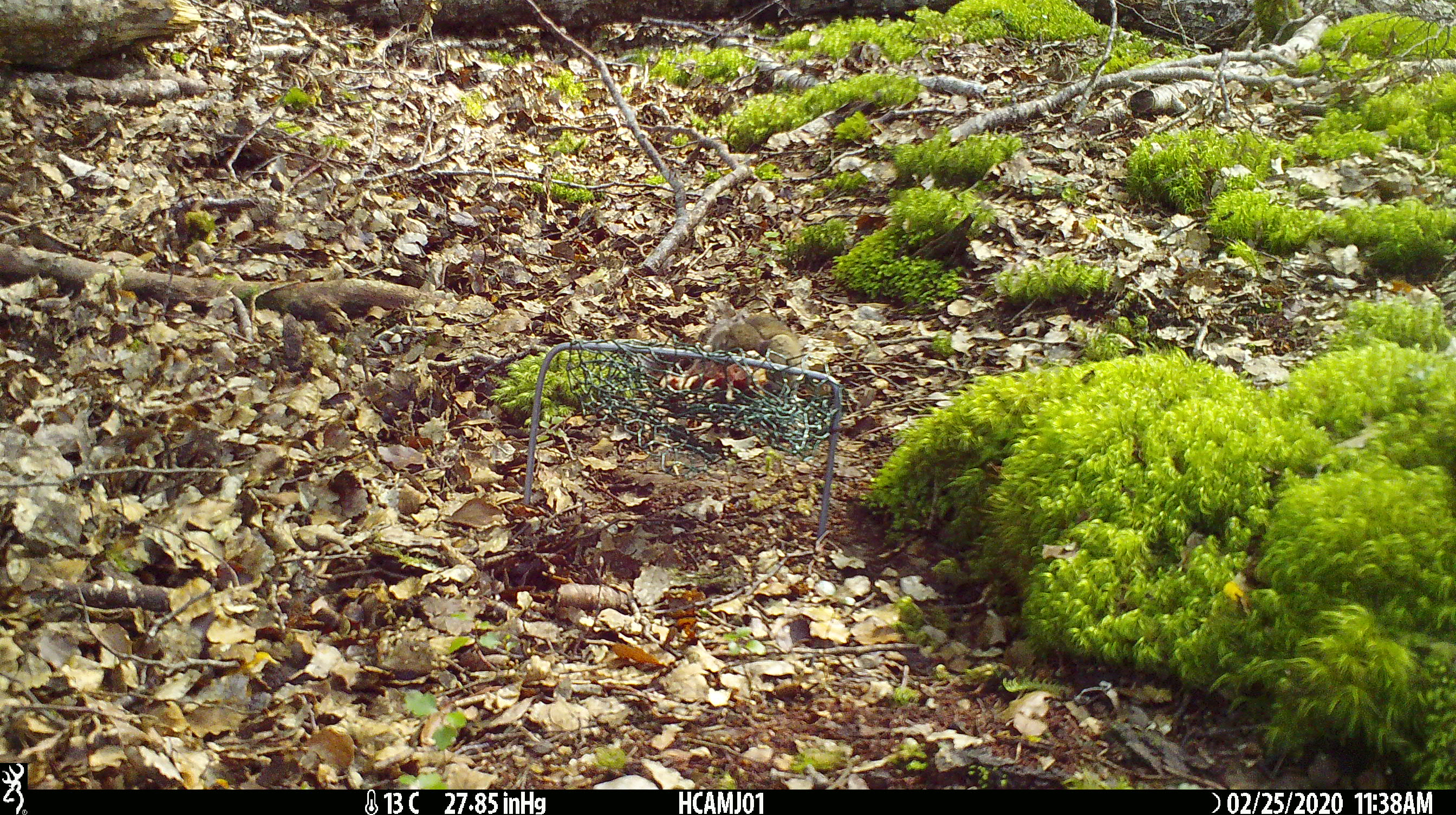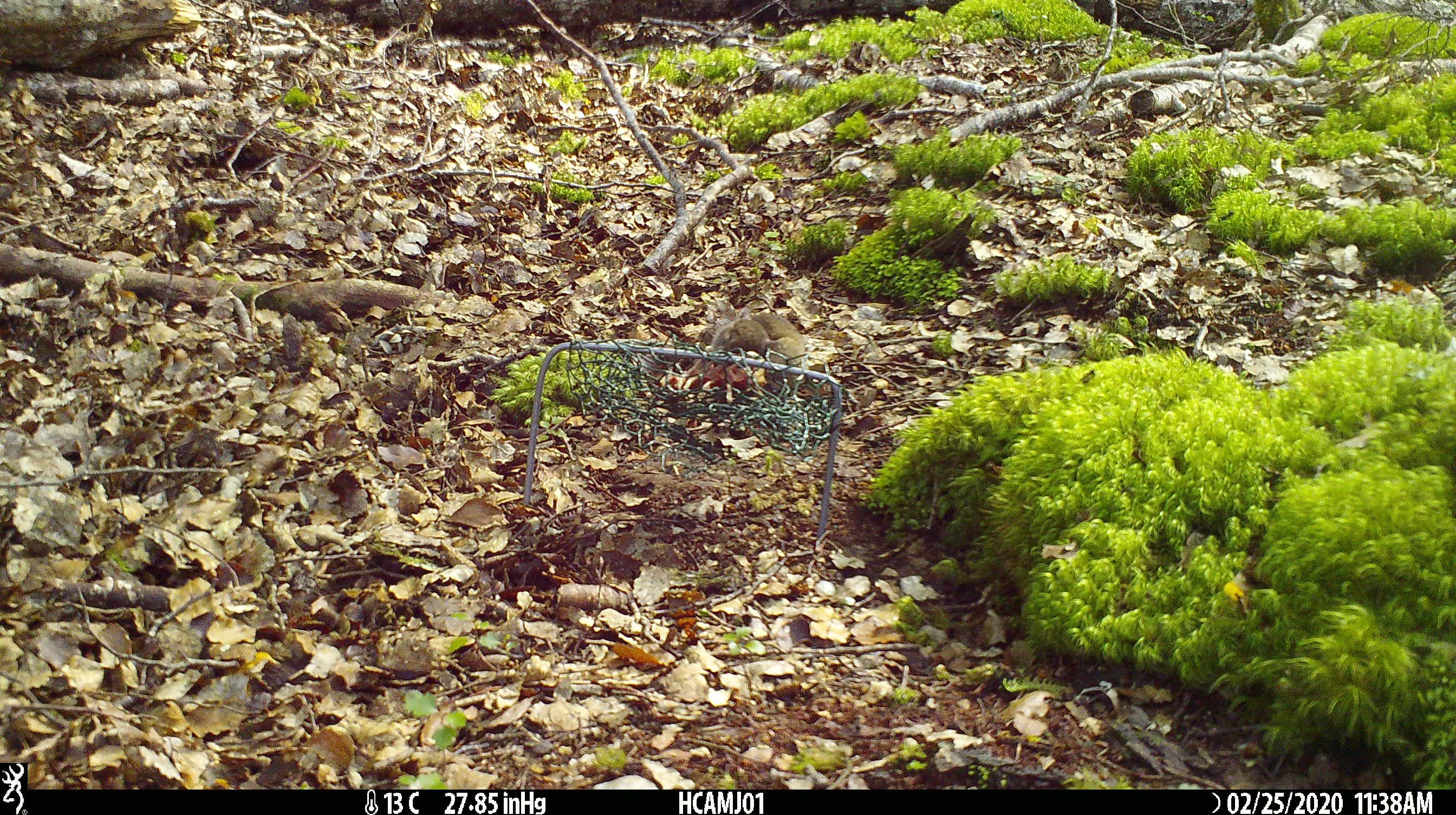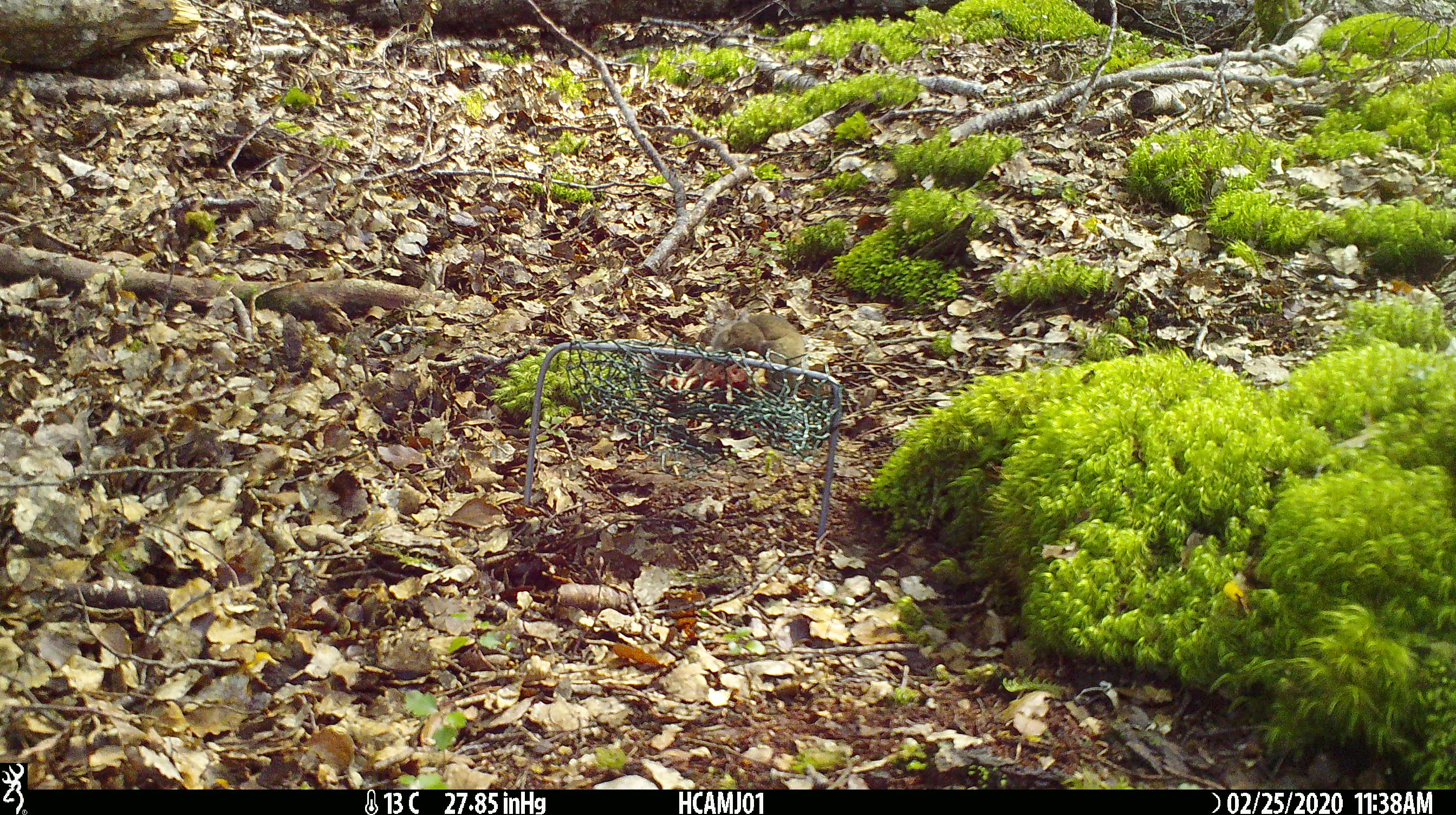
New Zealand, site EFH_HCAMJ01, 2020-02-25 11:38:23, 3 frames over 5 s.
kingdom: Animalia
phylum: Chordata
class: Mammalia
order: Rodentia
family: Muridae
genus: Mus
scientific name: Mus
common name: mouse